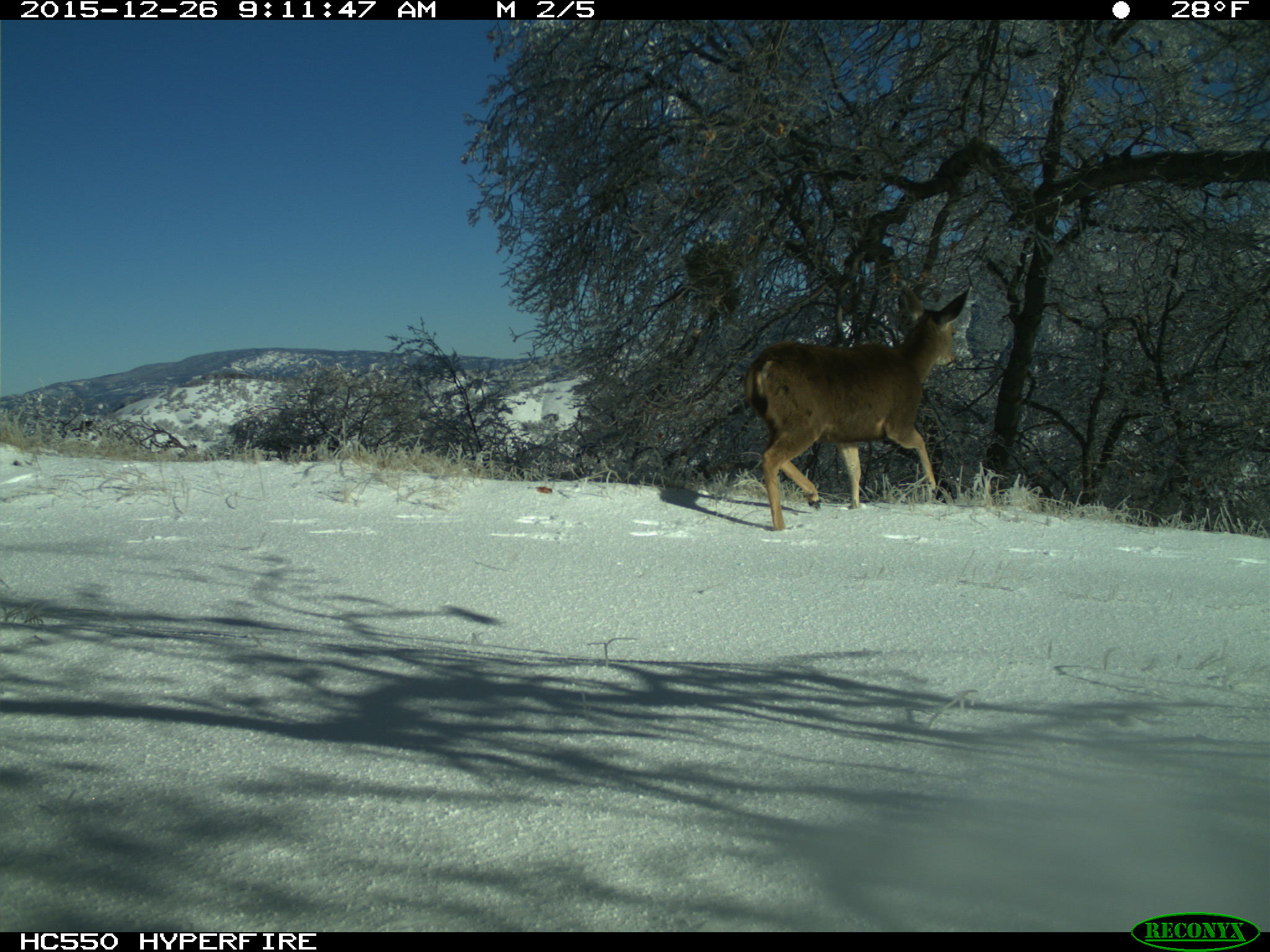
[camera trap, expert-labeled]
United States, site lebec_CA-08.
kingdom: Animalia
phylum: Chordata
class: Mammalia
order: Artiodactyla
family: Cervidae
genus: Odocoileus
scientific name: Odocoileus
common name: deer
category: unidentified deer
Unidentified deer (deer) (Odocoileus).